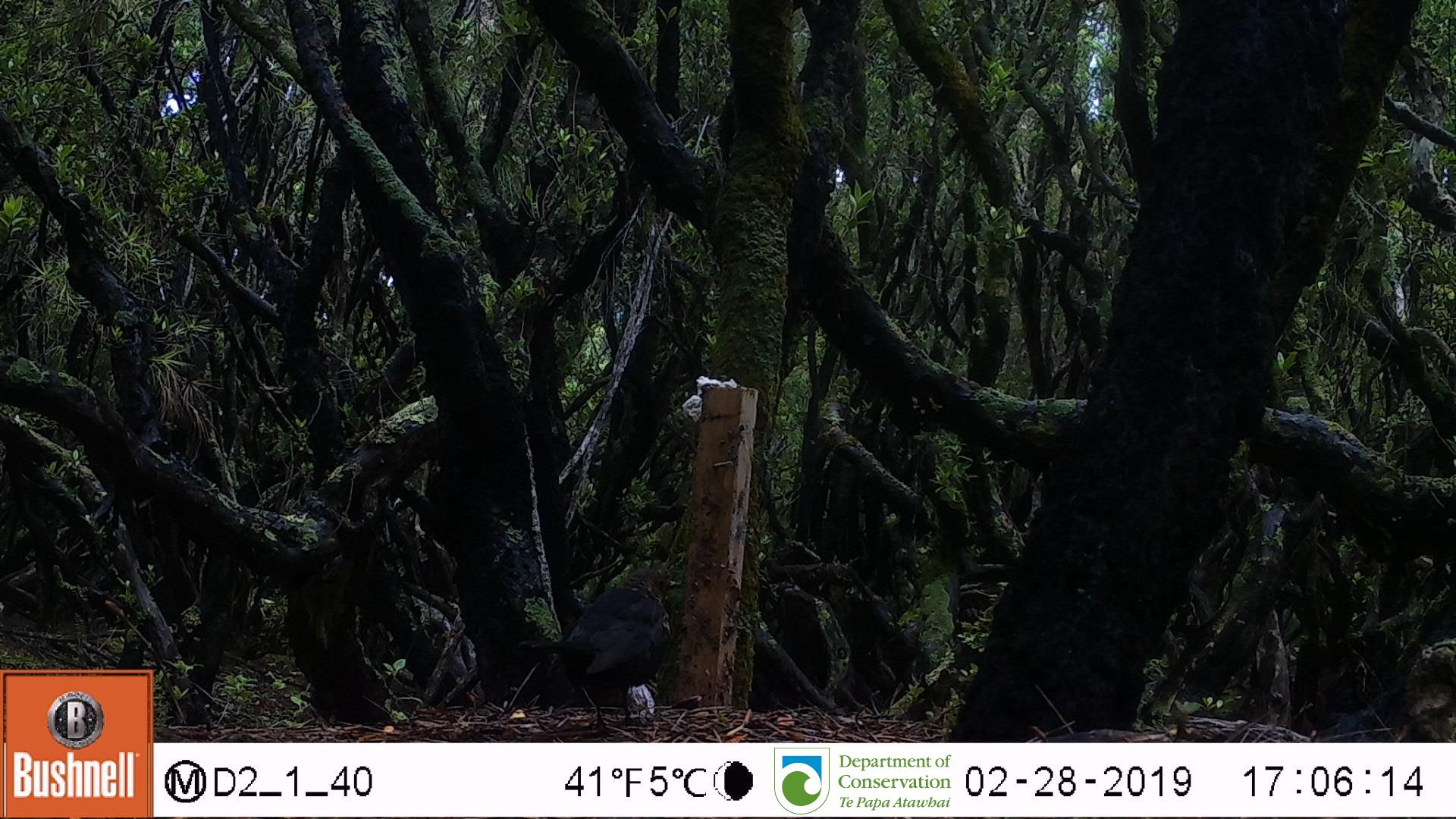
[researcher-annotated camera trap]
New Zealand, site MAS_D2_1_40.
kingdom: Animalia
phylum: Chordata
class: Aves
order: Passeriformes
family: Turdidae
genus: Turdus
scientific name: Turdus merula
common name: eurasian blackbird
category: blackbird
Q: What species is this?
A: Blackbird (eurasian blackbird) (Turdus merula).